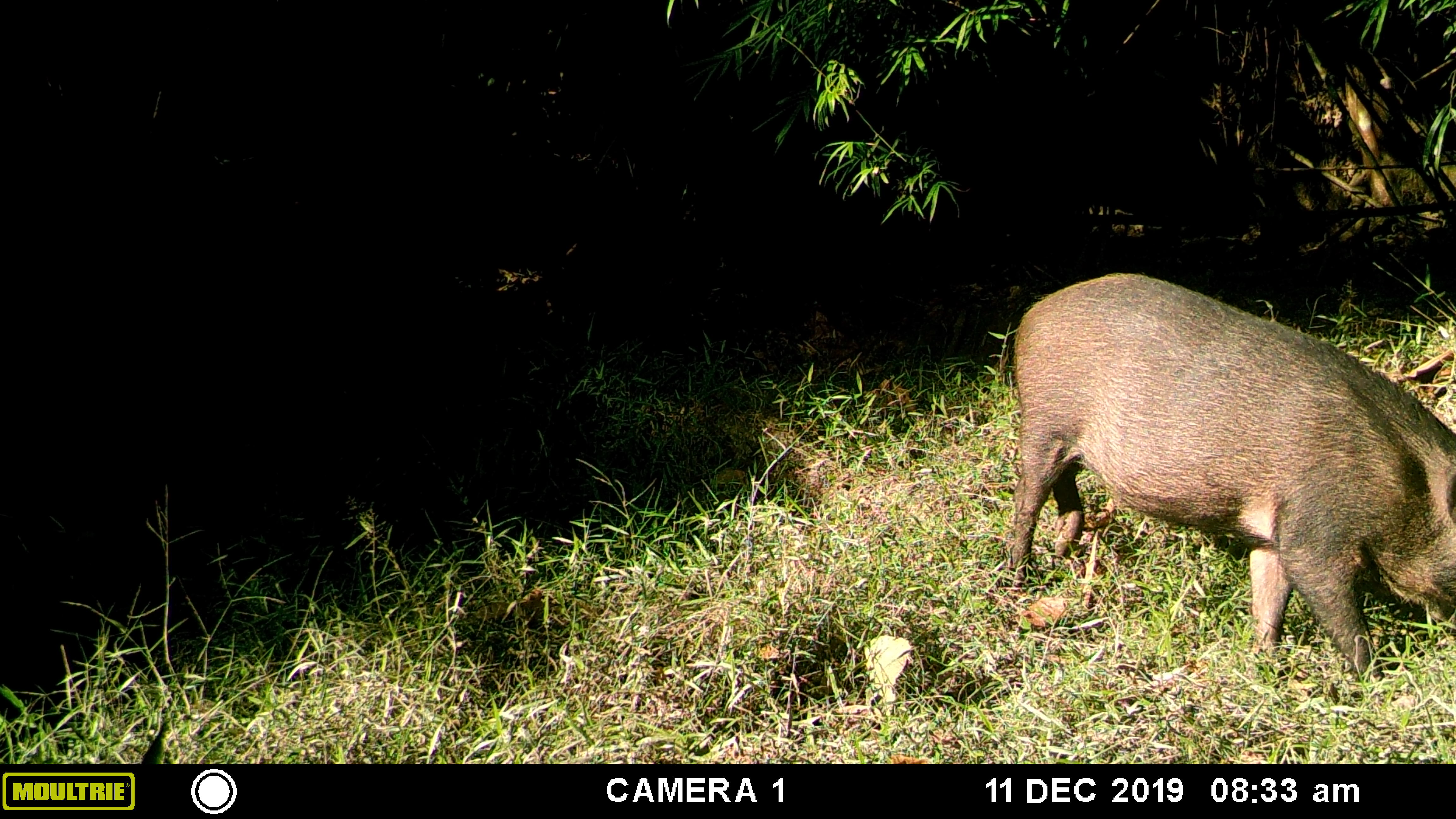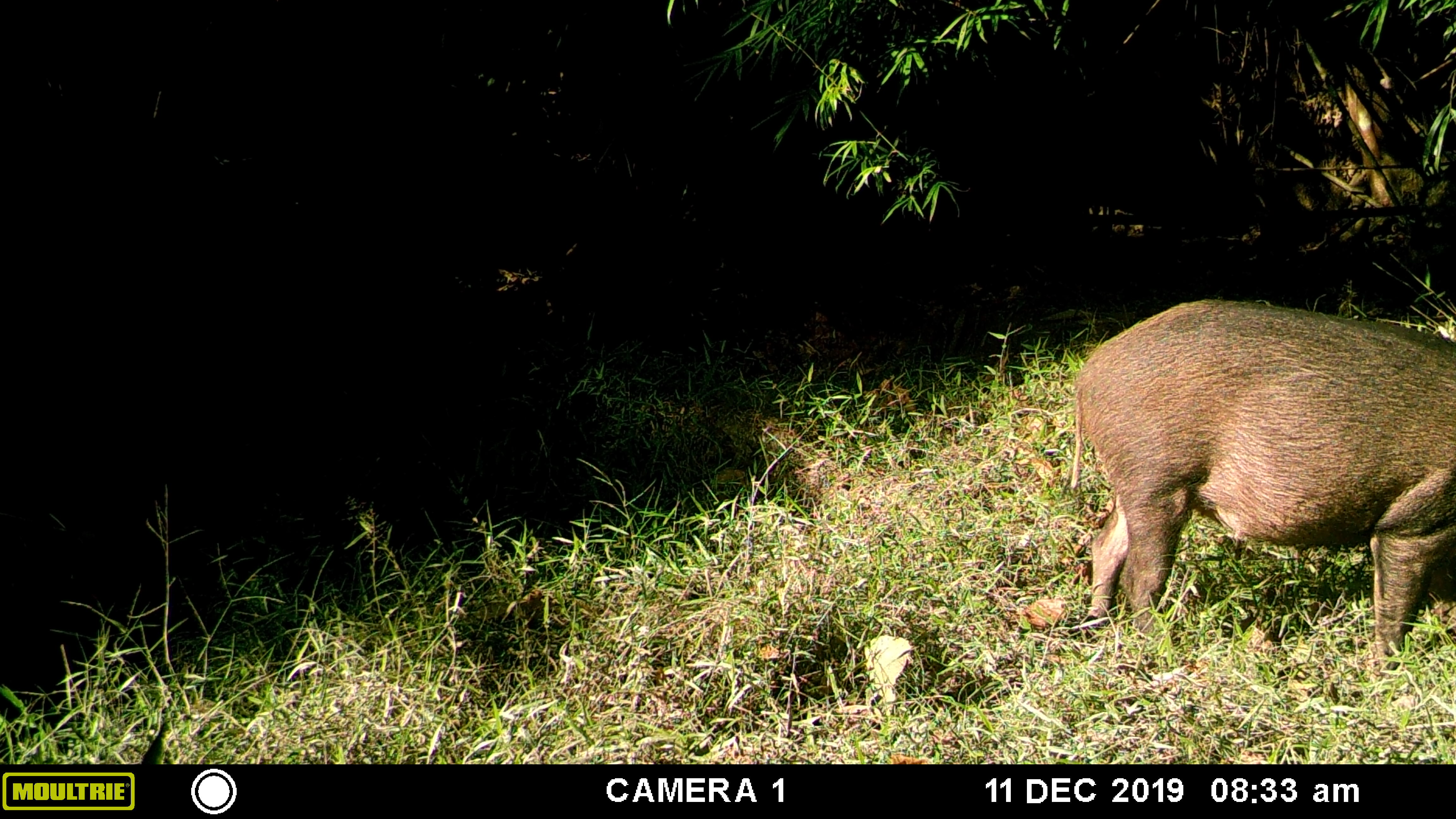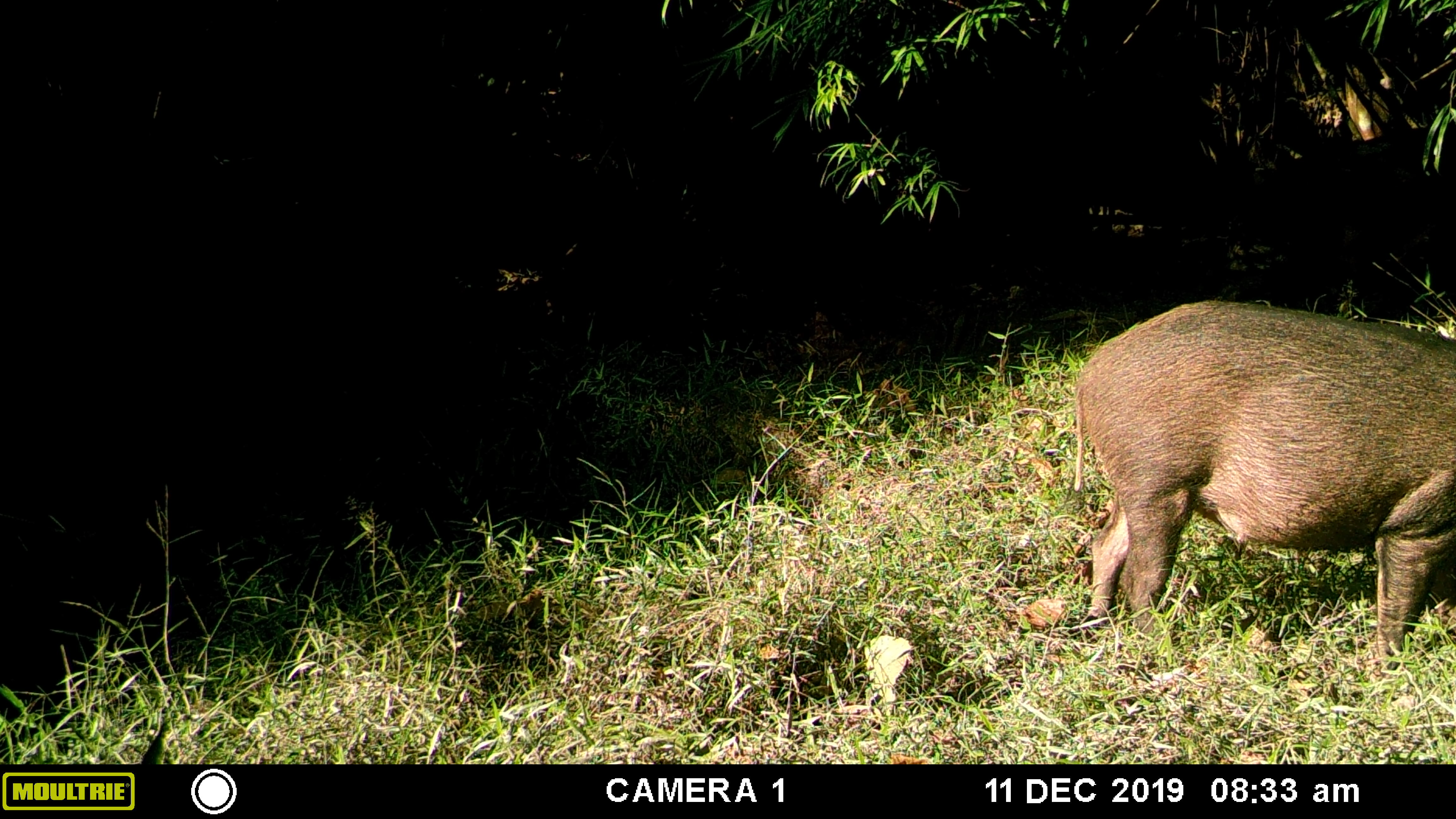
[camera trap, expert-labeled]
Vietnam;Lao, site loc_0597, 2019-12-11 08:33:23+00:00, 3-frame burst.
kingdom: Animalia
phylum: Chordata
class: Mammalia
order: Artiodactyla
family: Suidae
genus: Sus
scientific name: Sus scrofa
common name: eurasian wild pig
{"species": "eurasian wild pig (Sus scrofa)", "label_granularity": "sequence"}